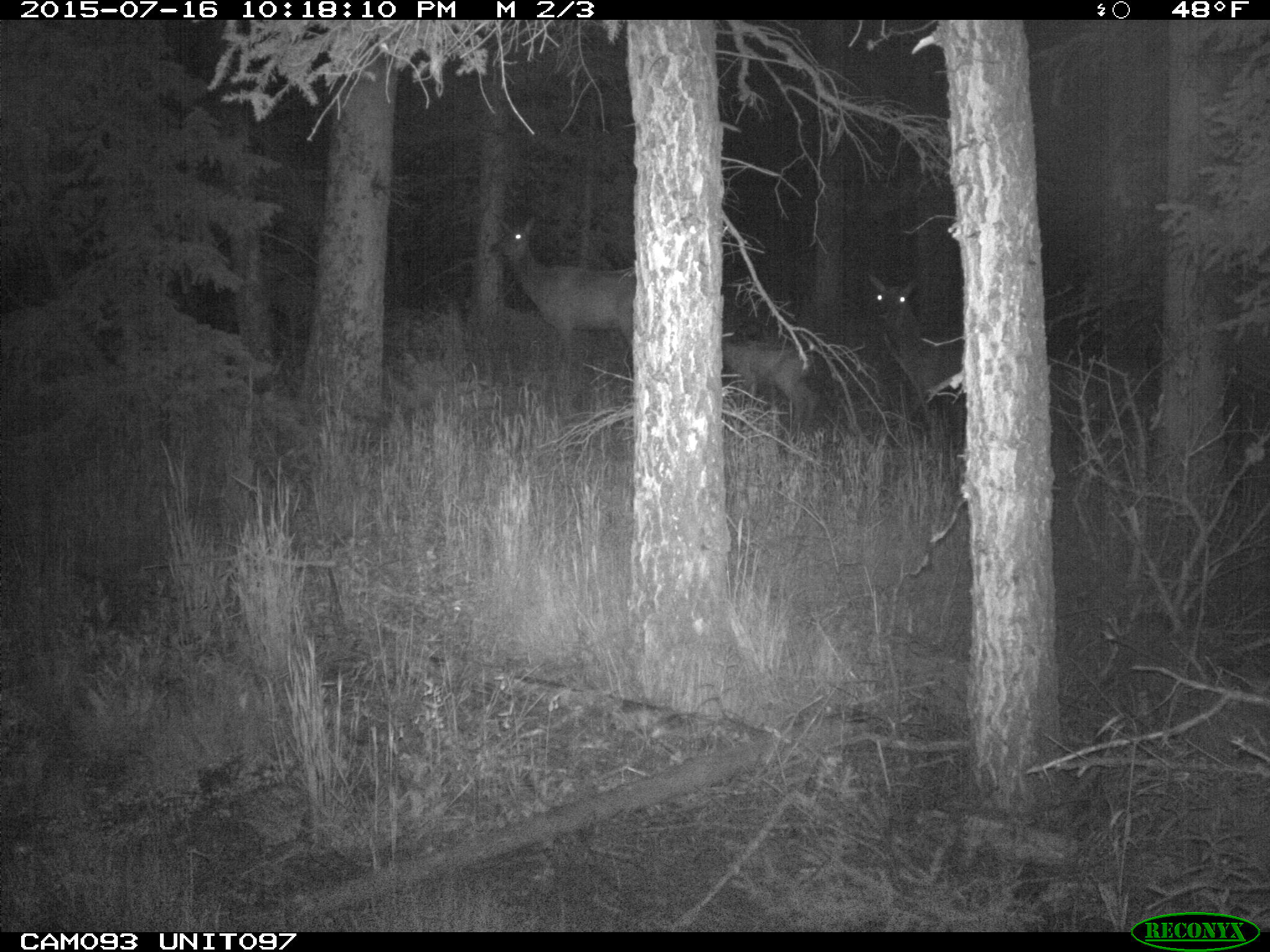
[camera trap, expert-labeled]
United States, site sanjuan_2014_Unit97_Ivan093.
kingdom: Animalia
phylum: Chordata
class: Mammalia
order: Artiodactyla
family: Cervidae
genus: Cervus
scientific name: Cervus elaphus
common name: red deer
Cervus elaphus (red deer).